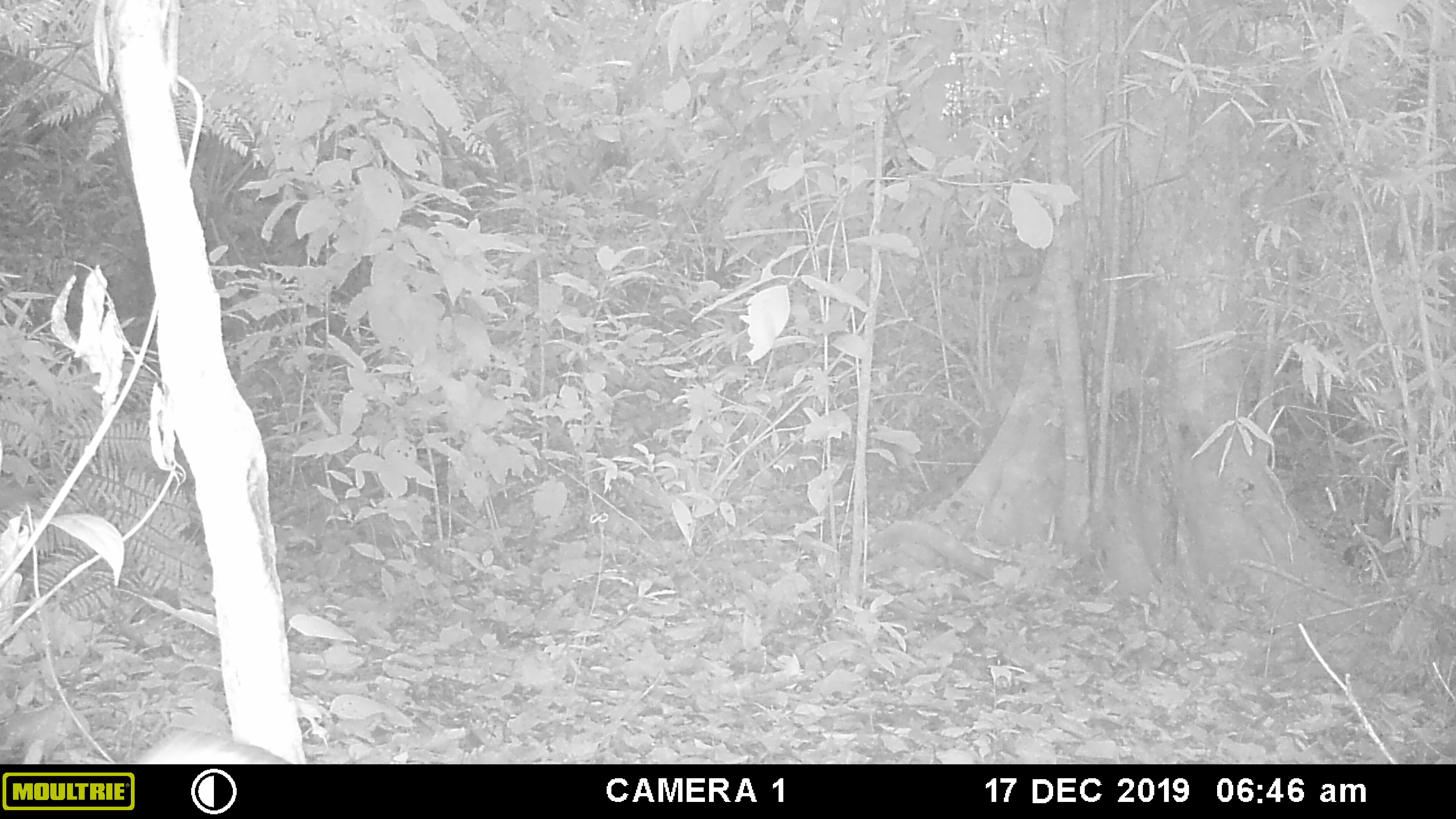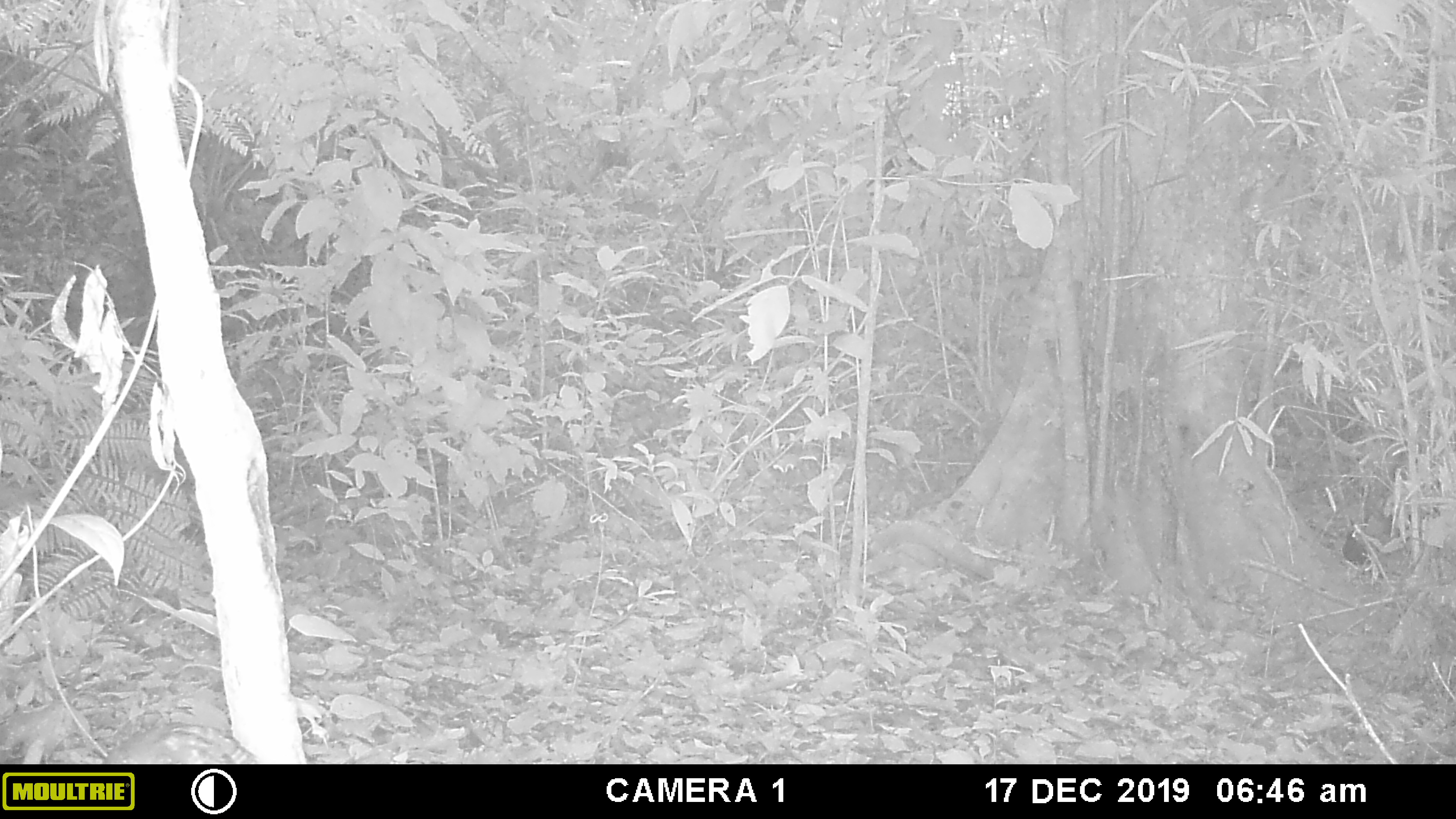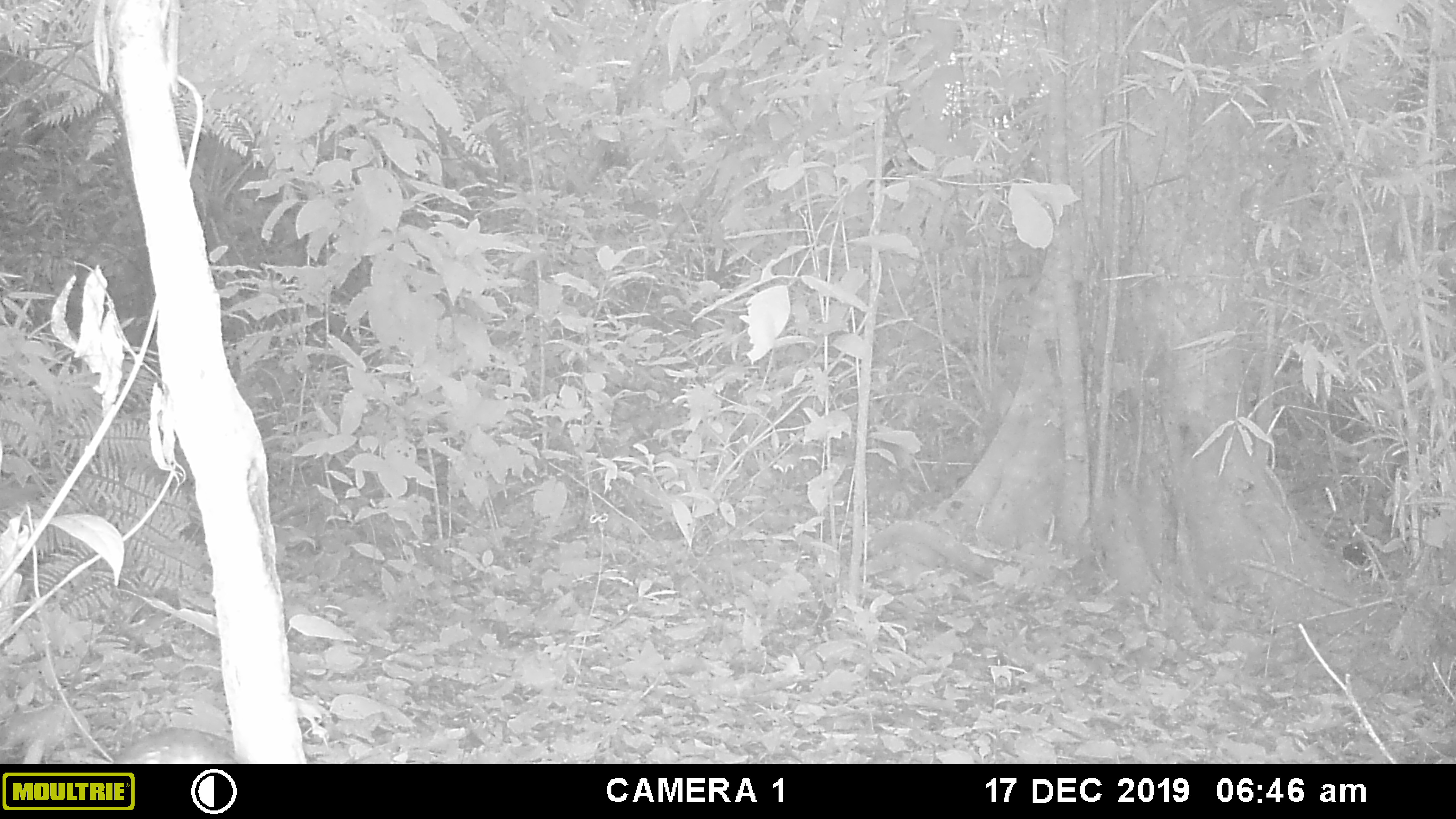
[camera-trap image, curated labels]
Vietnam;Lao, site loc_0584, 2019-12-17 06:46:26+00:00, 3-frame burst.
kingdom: Animalia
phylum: Chordata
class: Aves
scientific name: Aves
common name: bird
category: unidentified bird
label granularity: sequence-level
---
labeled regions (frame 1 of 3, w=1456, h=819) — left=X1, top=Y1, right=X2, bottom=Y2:
unidentified bird: left=132, top=733, right=293, bottom=764; left=1343, top=543, right=1377, bottom=570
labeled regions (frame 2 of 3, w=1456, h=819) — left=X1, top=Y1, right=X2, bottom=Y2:
unidentified bird: left=103, top=724, right=260, bottom=764; left=1342, top=526, right=1398, bottom=578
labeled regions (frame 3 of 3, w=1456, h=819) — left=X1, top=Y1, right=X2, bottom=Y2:
unidentified bird: left=114, top=729, right=236, bottom=764; left=1342, top=542, right=1402, bottom=581